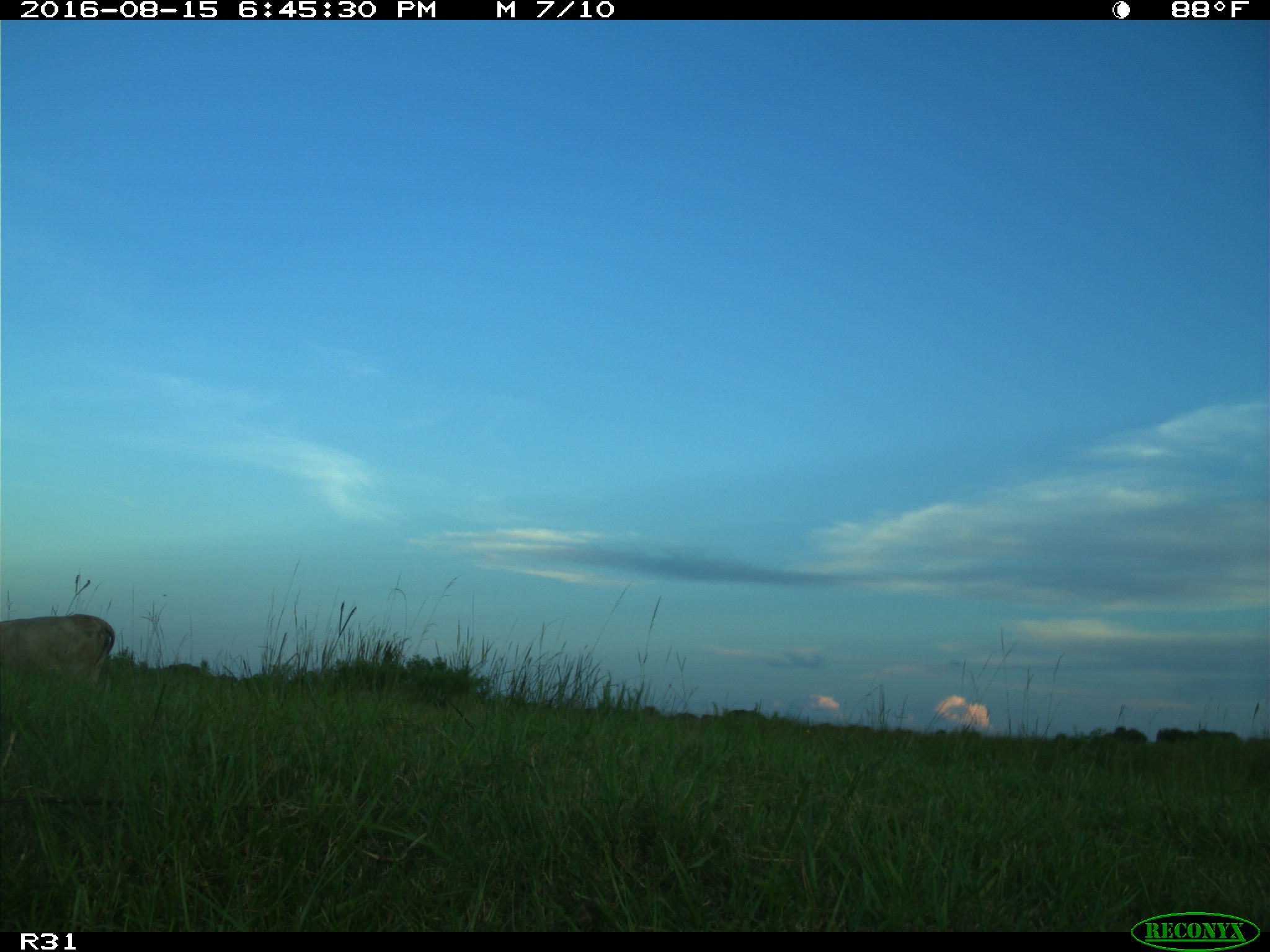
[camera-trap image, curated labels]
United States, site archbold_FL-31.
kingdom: Animalia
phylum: Chordata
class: Mammalia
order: Artiodactyla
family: Bovidae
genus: Bos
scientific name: Bos taurus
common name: domestic cow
Bos taurus (domestic cow).